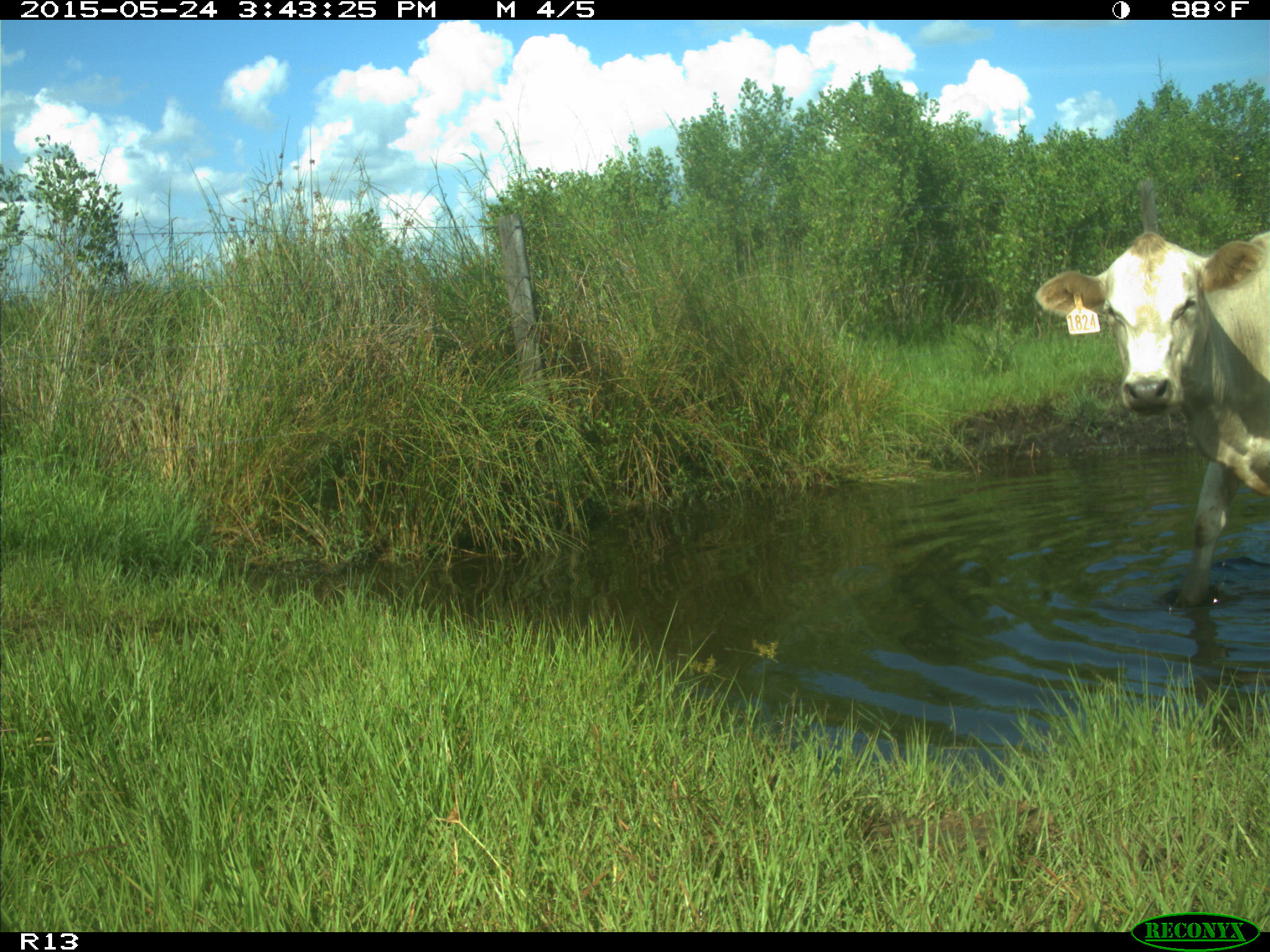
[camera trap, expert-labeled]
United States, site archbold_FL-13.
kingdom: Animalia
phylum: Chordata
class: Mammalia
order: Artiodactyla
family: Bovidae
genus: Bos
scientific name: Bos taurus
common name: domestic cow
Bos taurus (domestic cow).